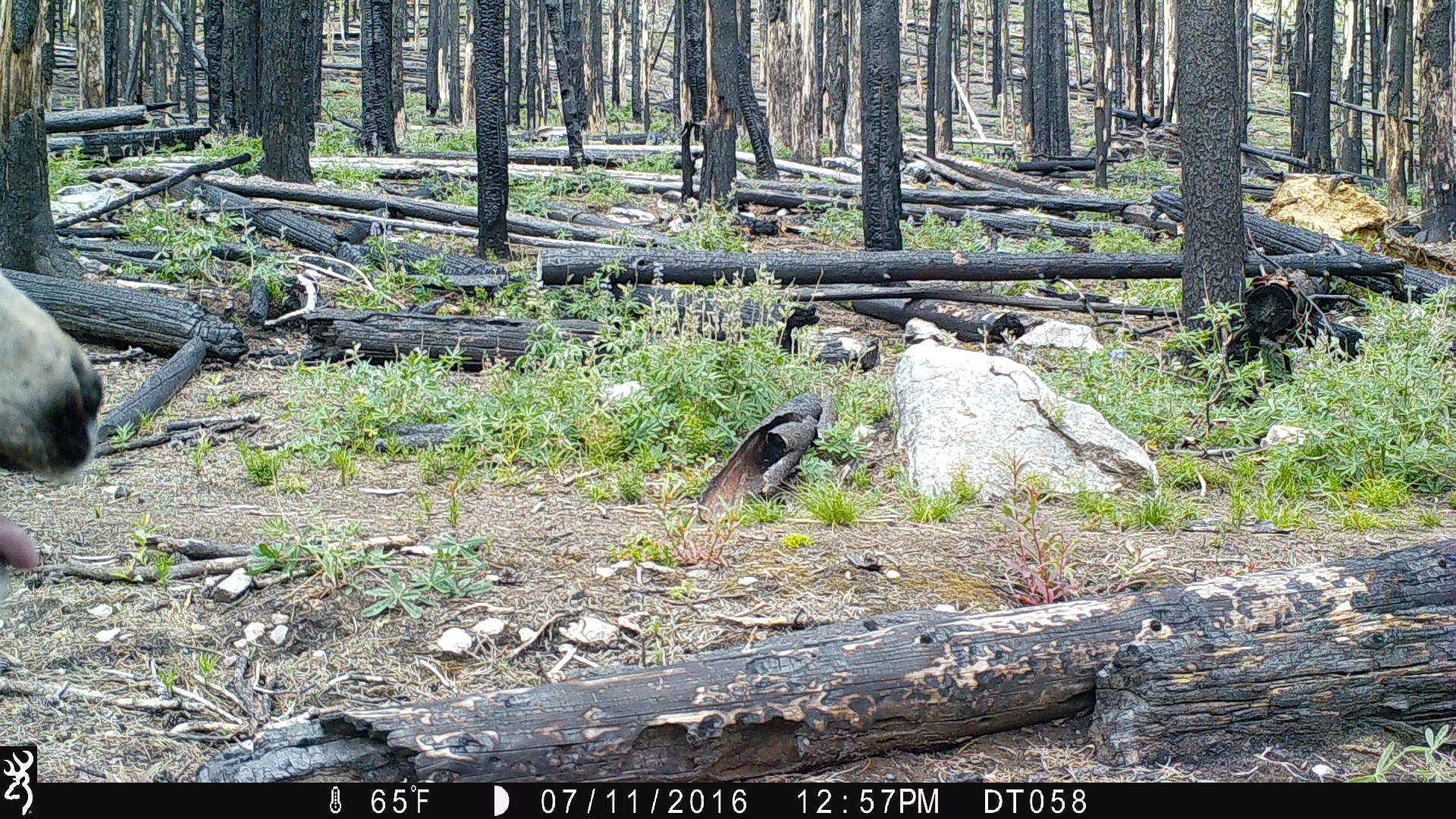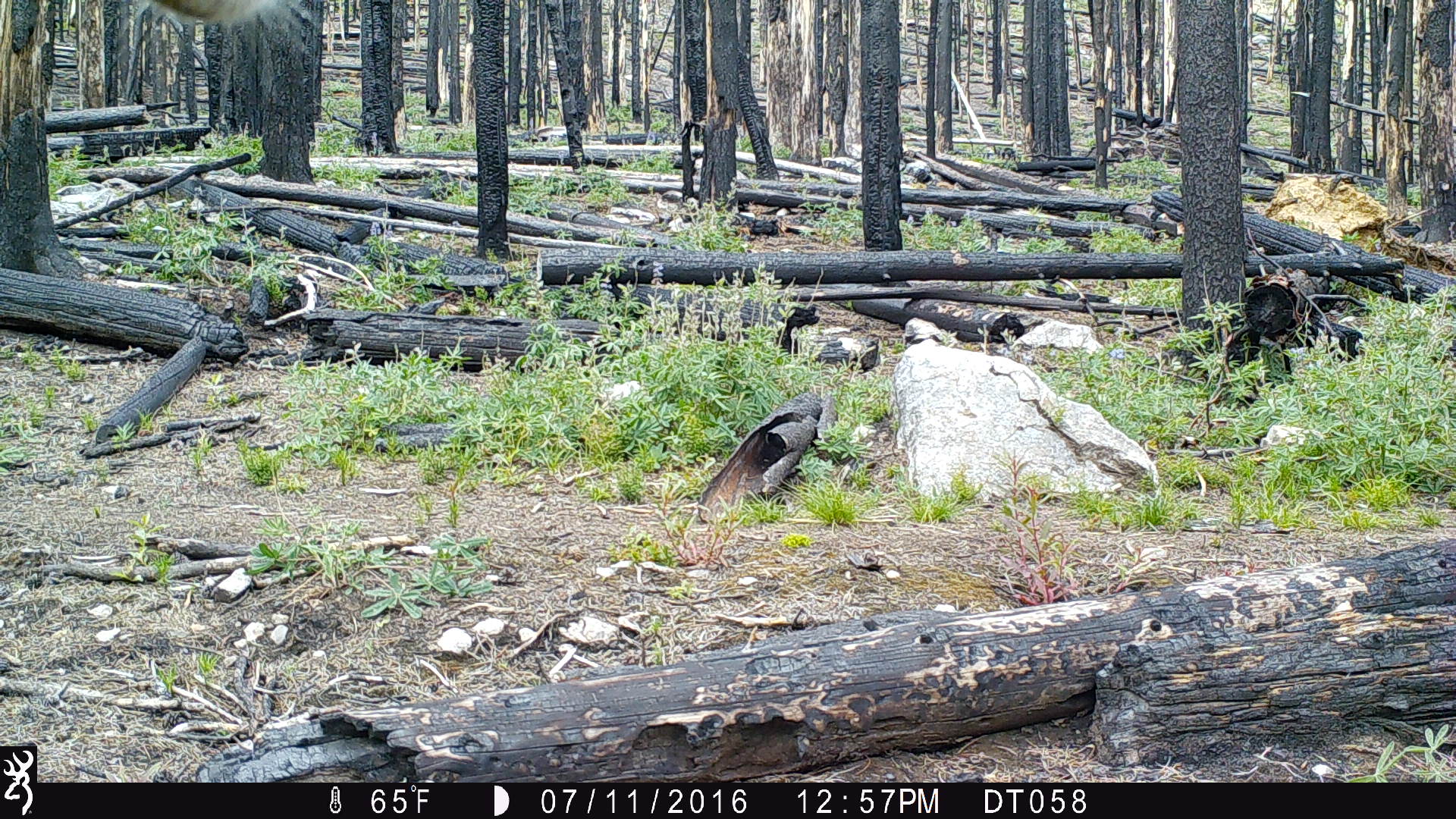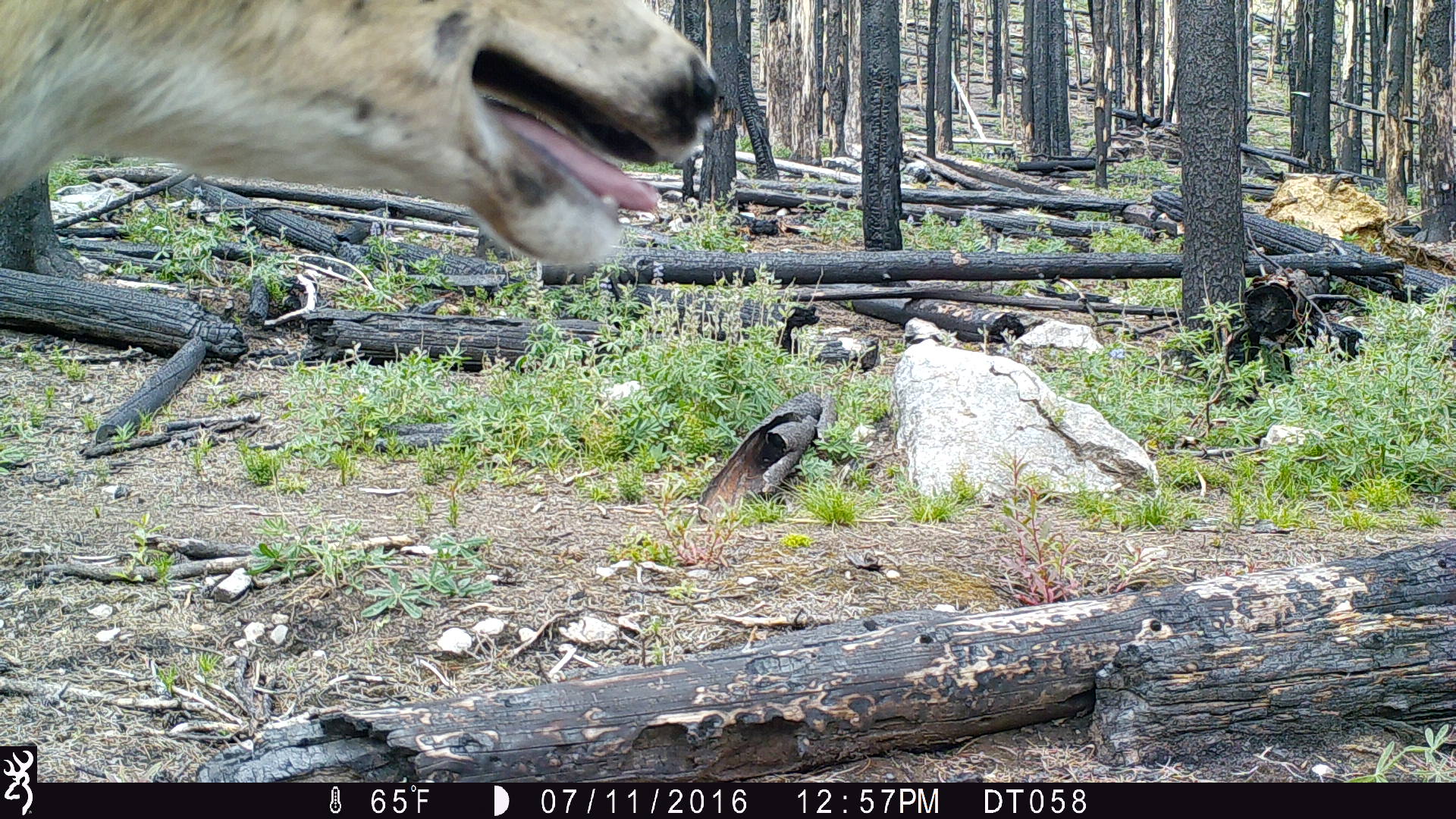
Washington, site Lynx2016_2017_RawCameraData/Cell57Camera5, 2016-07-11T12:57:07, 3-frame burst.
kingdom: Animalia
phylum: Chordata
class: Mammalia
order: Artiodactyla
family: Cervidae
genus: Odocoileus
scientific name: Odocoileus hemionus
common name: mule deer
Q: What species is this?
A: Odocoileus hemionus (mule deer).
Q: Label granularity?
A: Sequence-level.